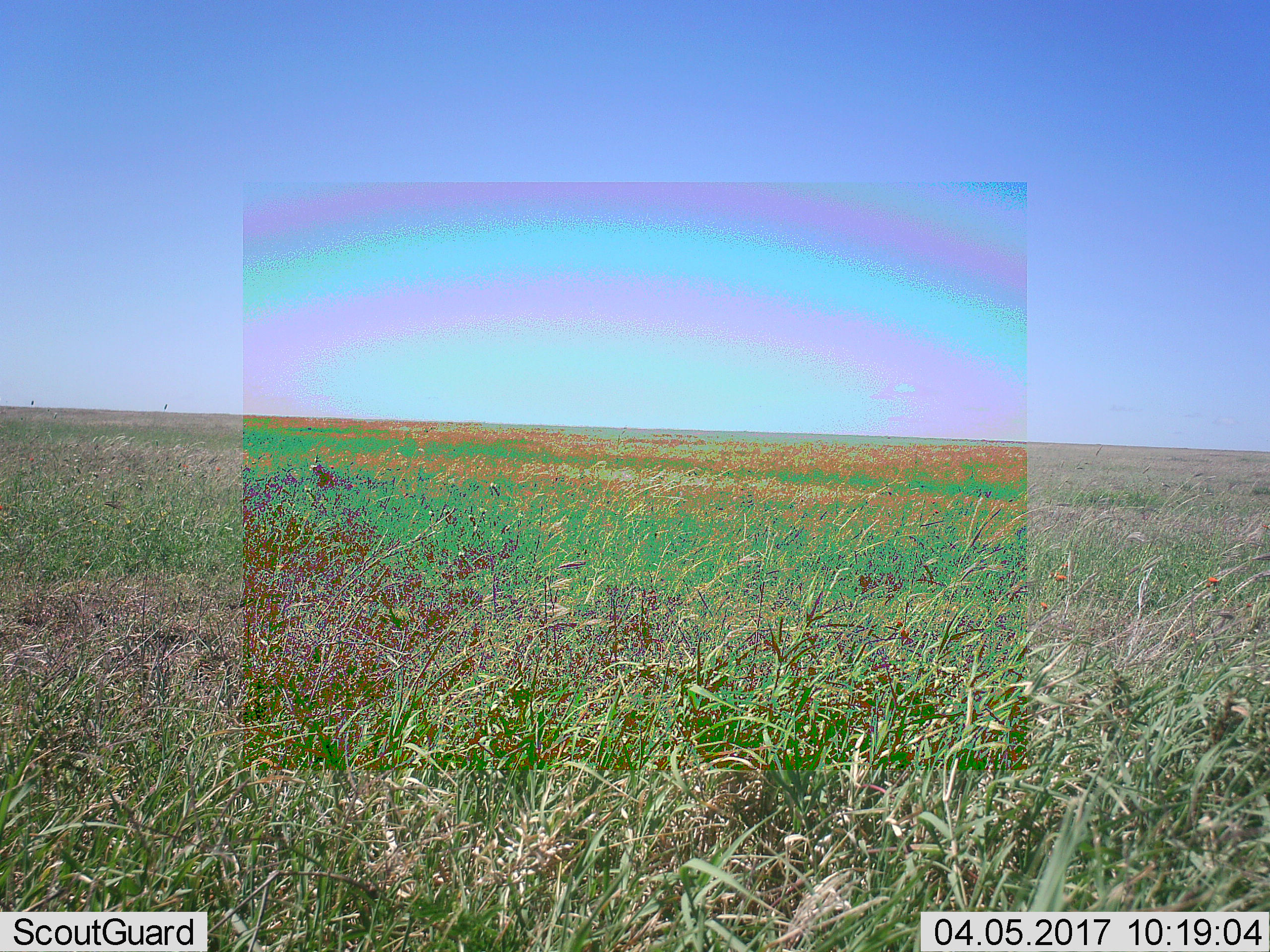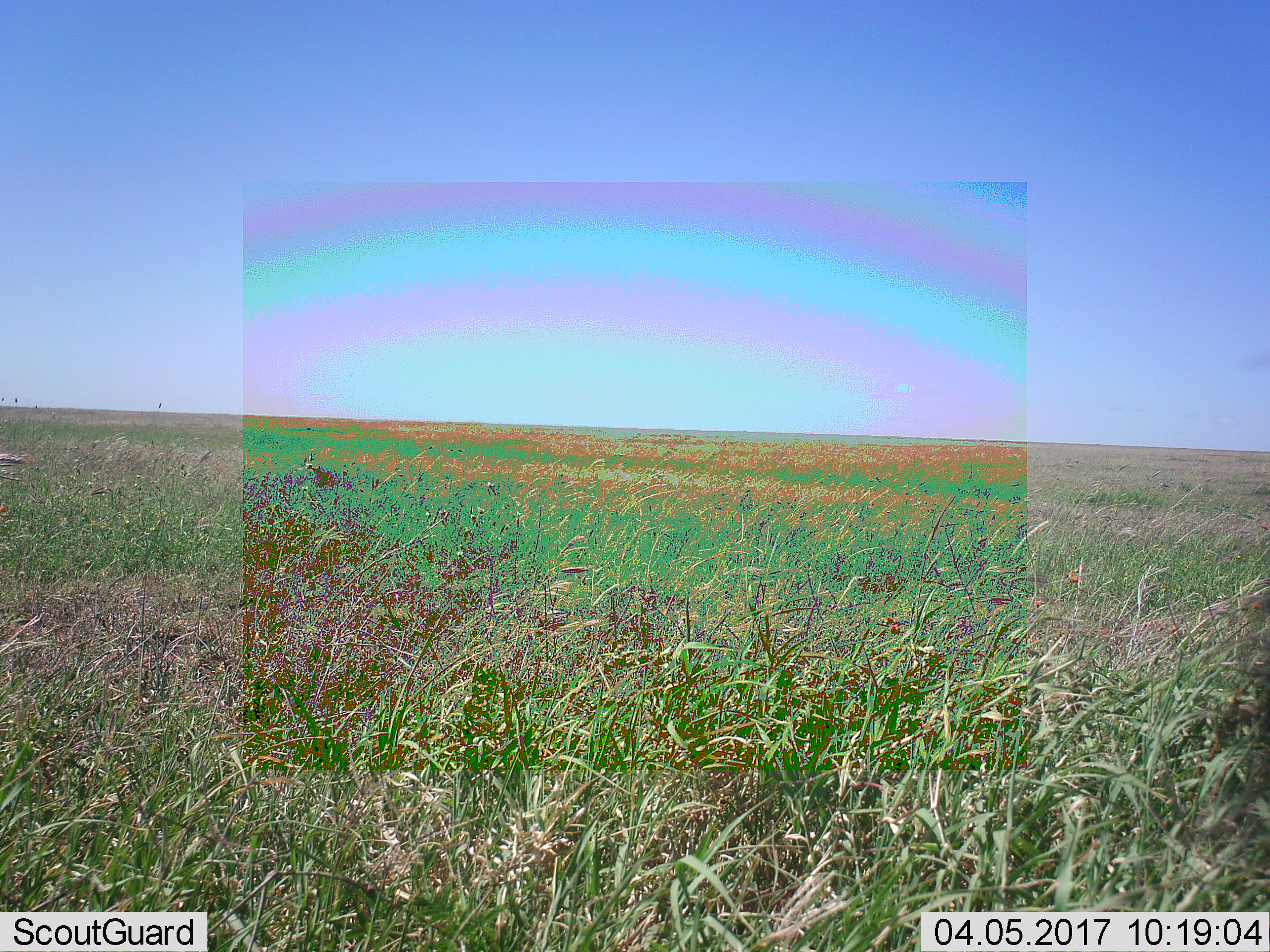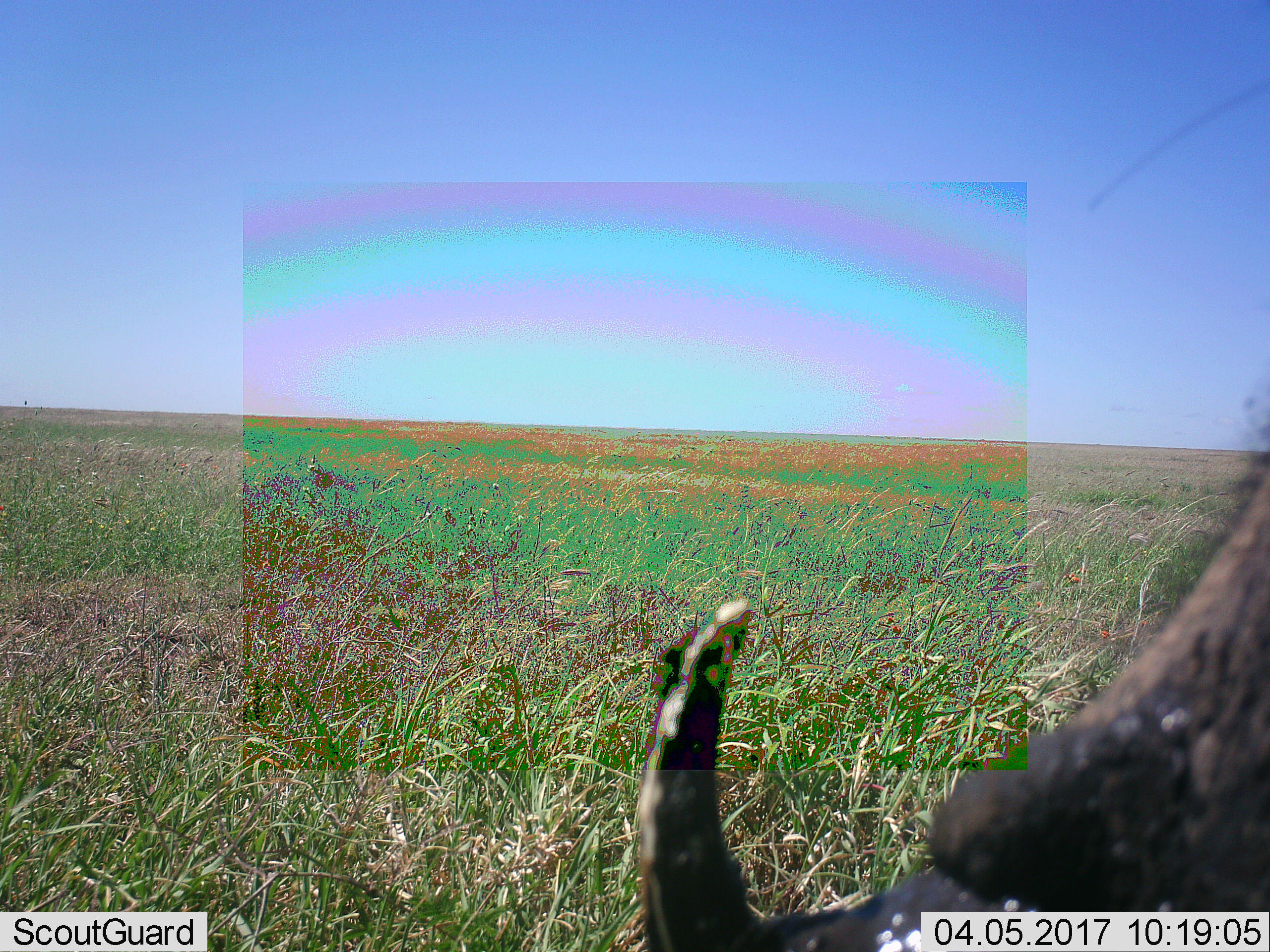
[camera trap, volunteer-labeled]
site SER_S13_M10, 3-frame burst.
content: unidentified animal